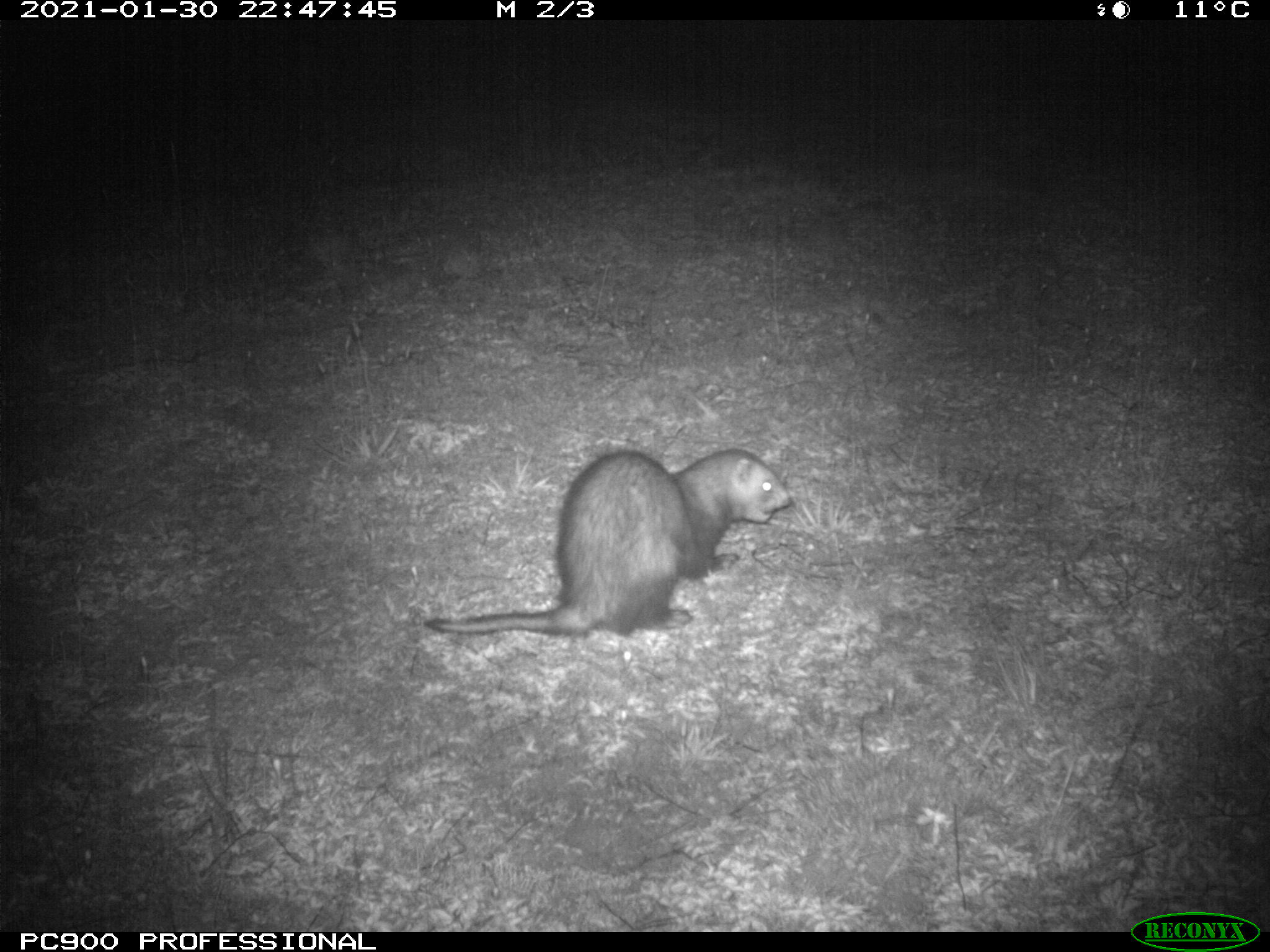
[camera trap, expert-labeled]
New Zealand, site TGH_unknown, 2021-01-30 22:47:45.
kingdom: Animalia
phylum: Chordata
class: Mammalia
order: Carnivora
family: Mustelidae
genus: Mustela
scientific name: Mustela furo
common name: ferret